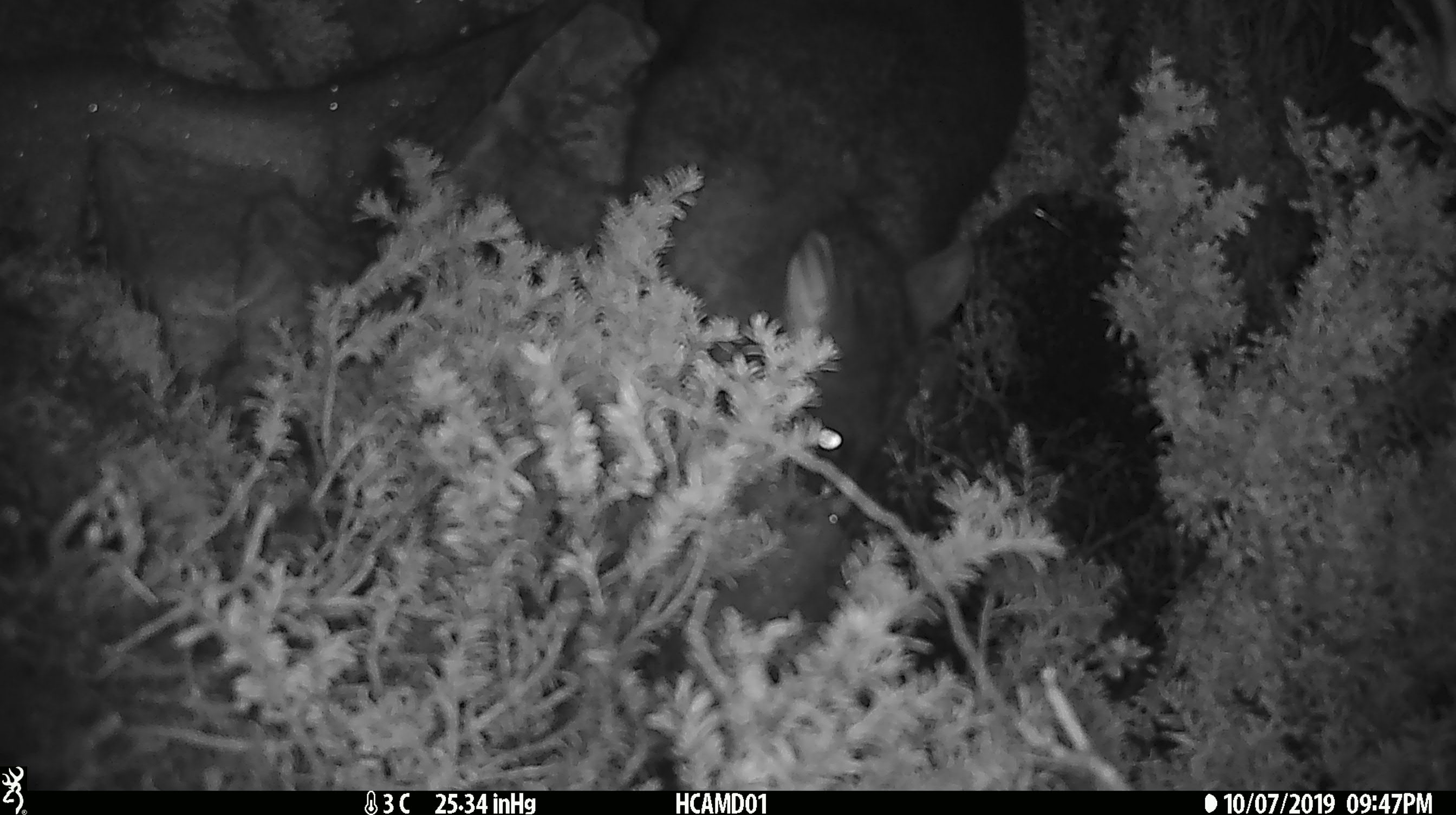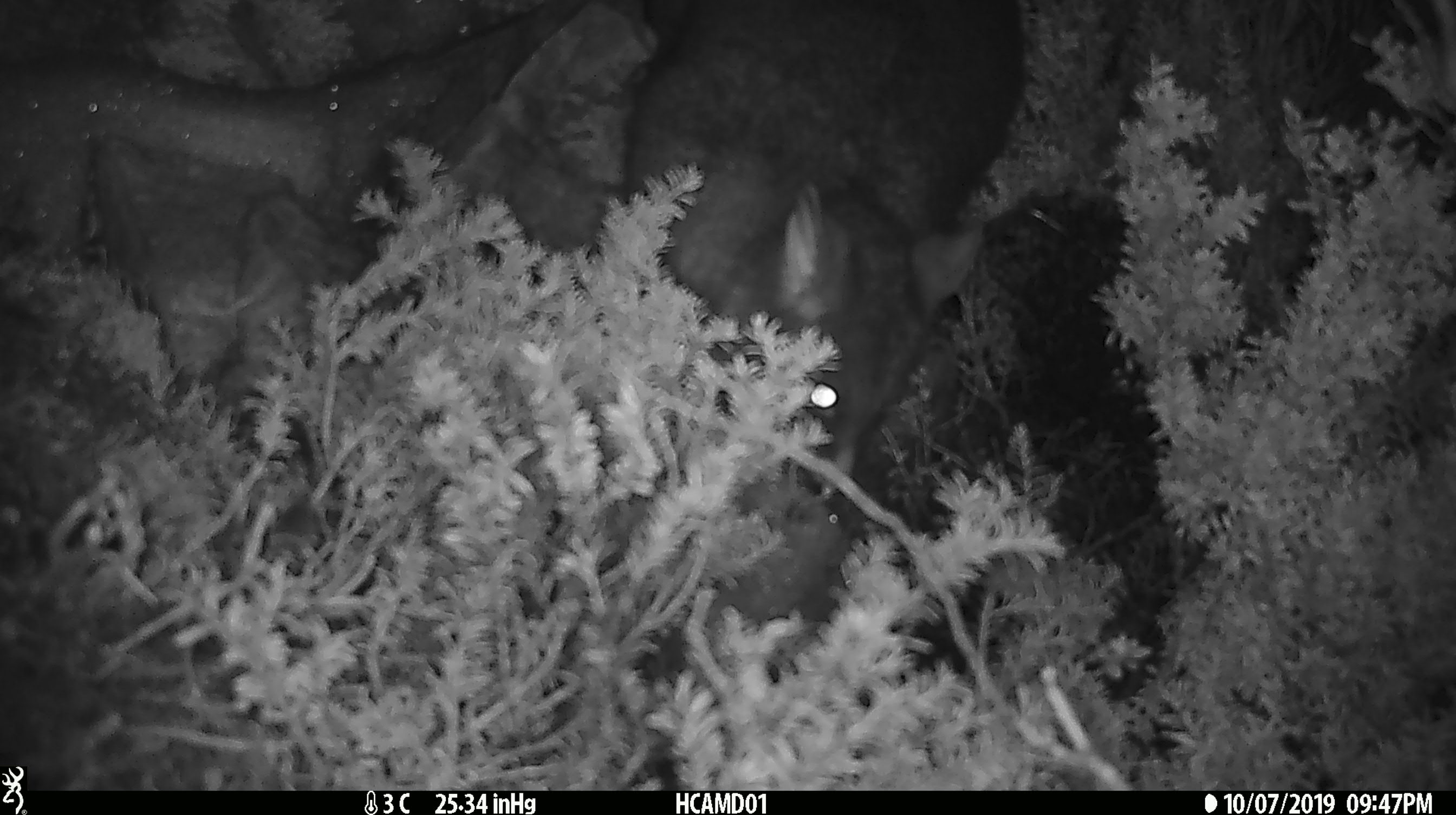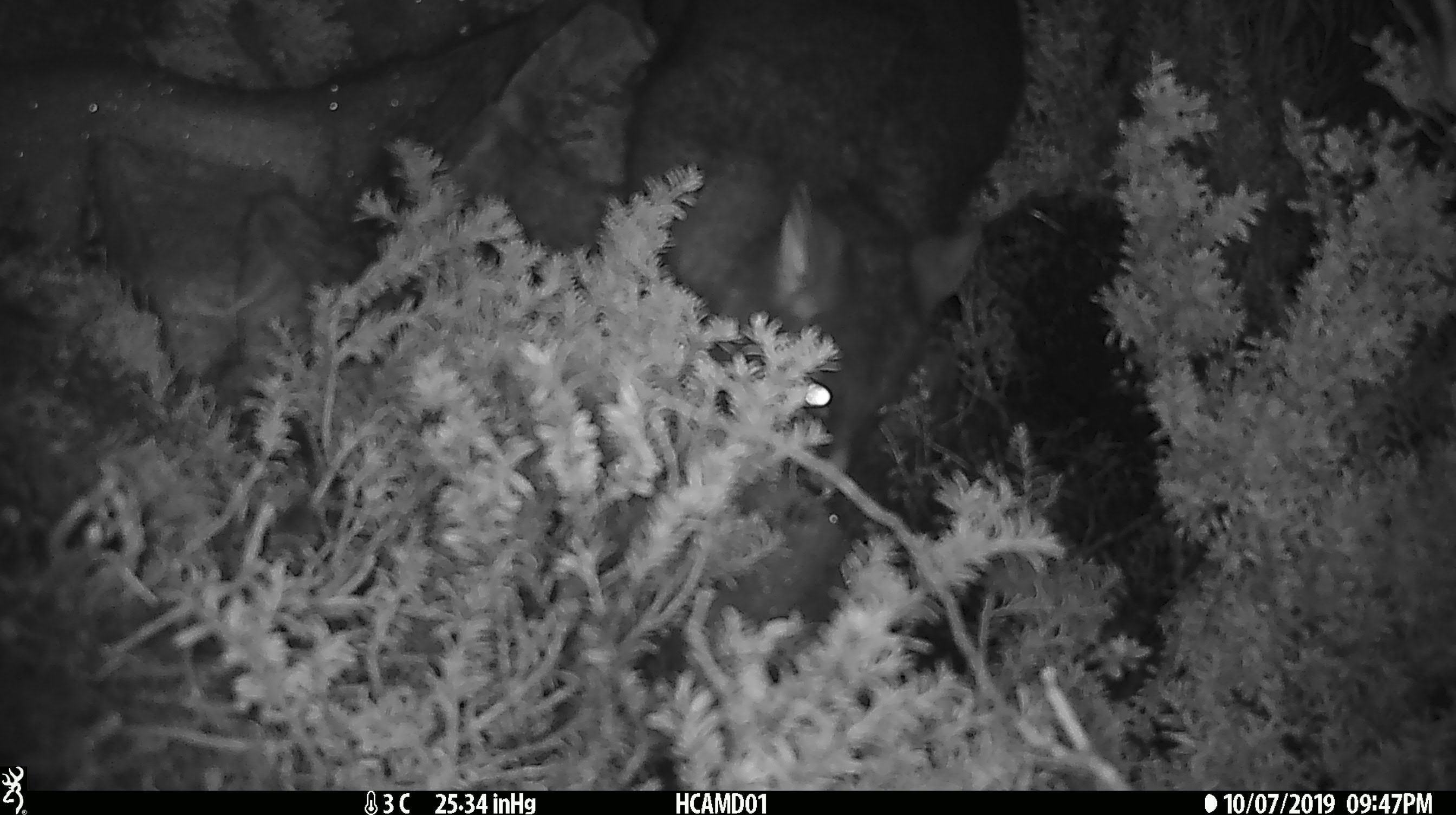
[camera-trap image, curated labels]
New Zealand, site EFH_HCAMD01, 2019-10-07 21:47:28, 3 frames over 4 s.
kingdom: Animalia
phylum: Chordata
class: Mammalia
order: Diprotodontia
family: Phalangeridae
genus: Trichosurus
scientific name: Trichosurus vulpecula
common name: common brushtail possum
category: possum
Possum (common brushtail possum) (Trichosurus vulpecula).